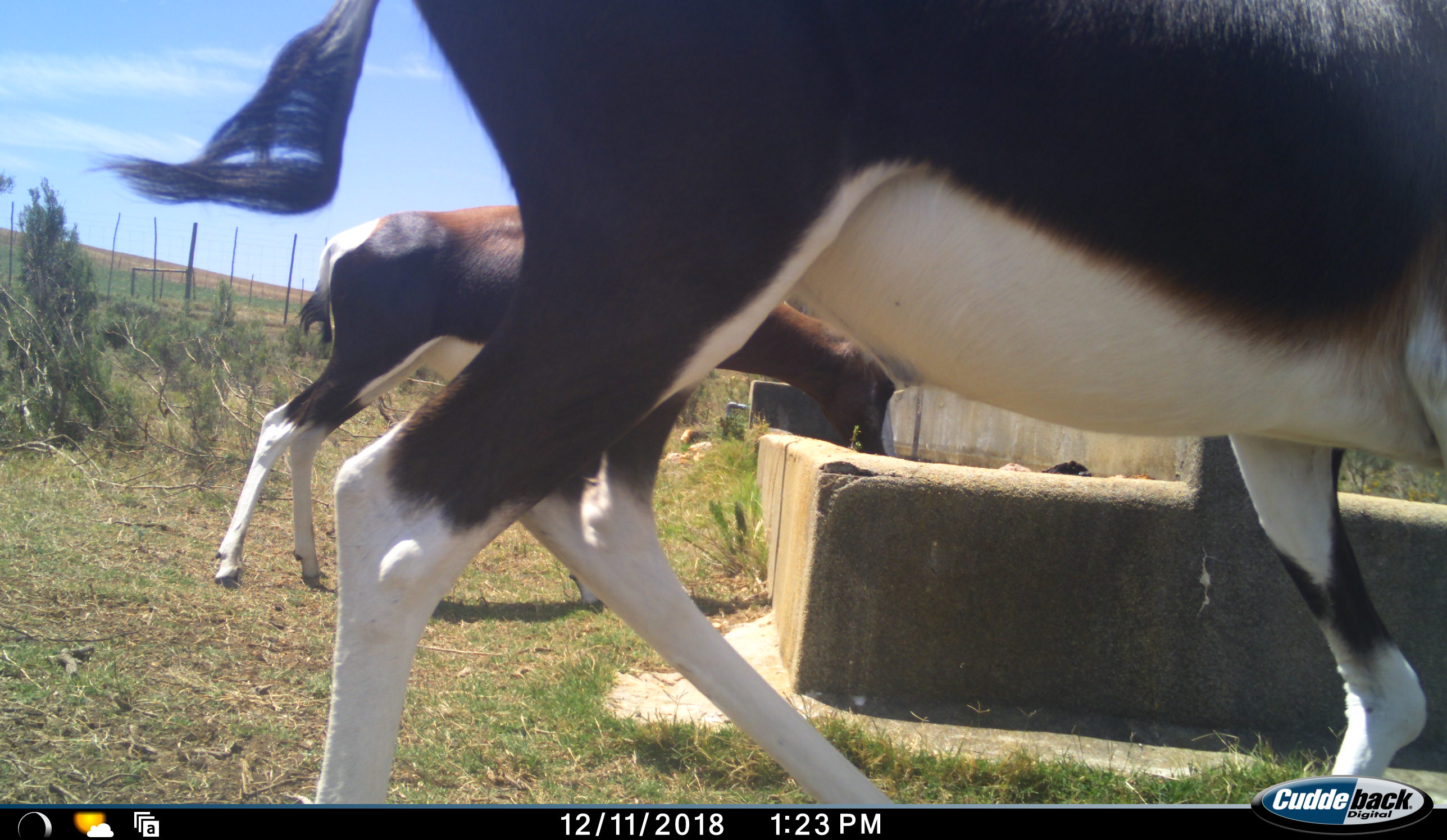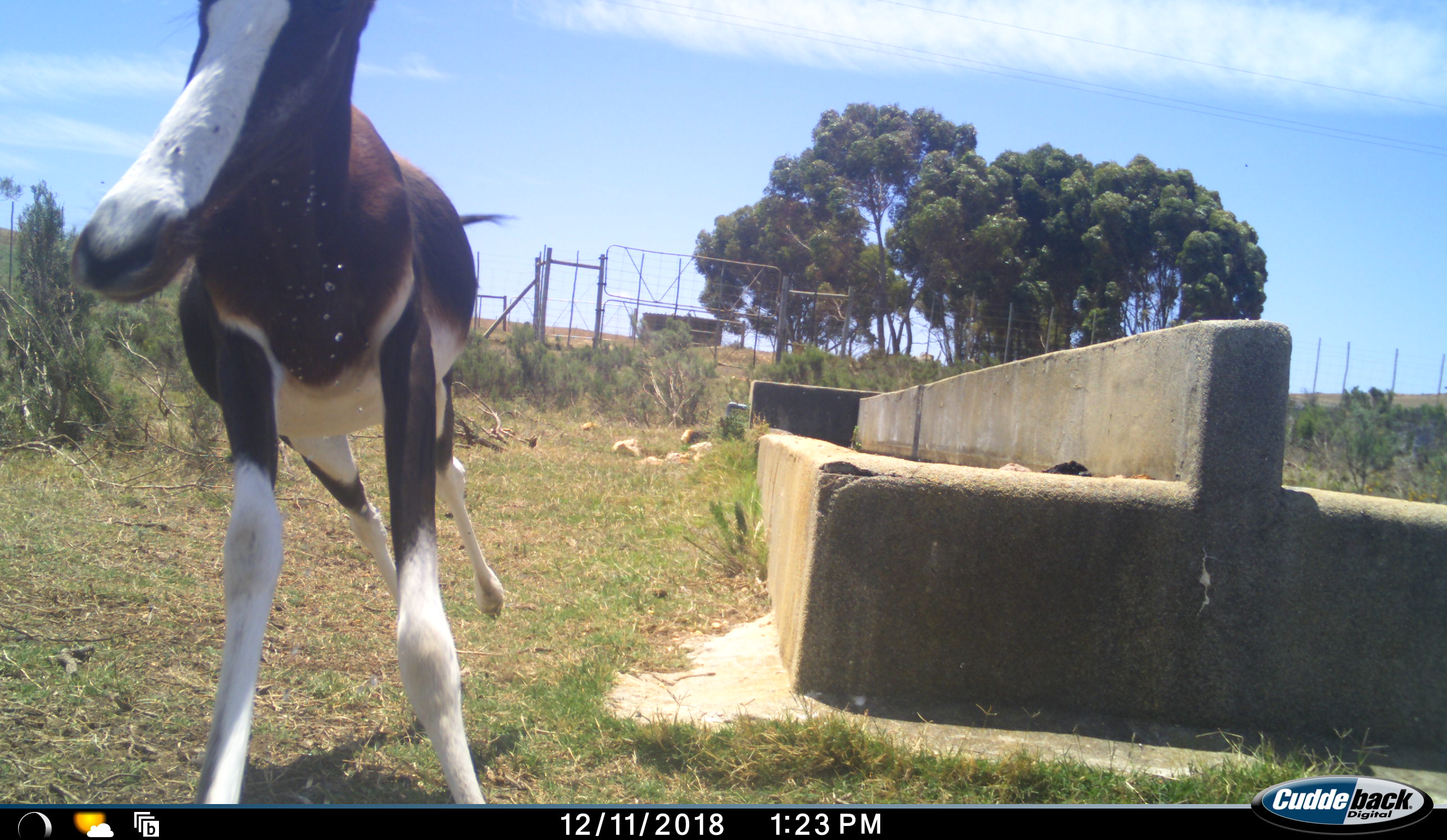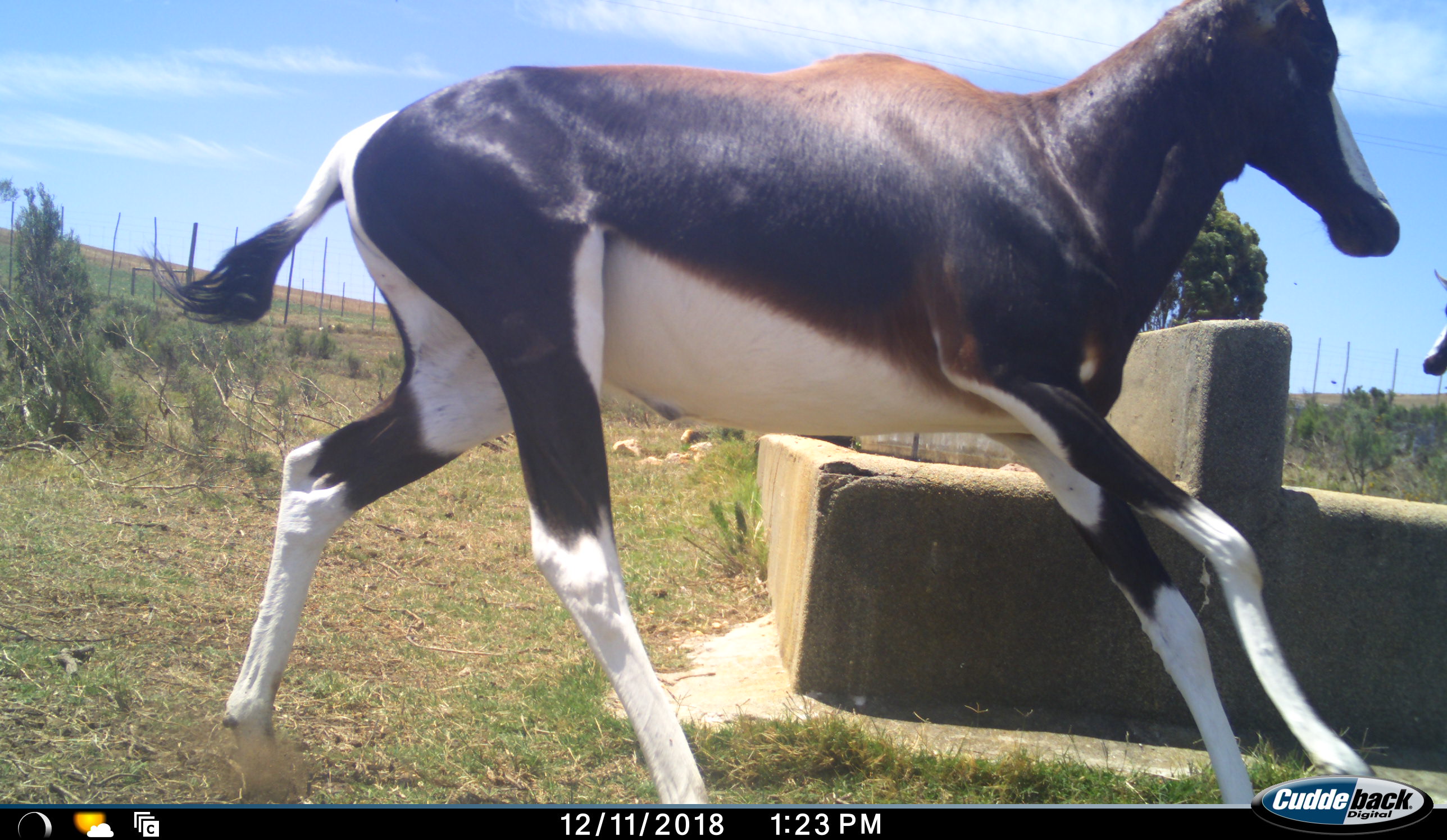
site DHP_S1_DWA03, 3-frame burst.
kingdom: Animalia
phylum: Chordata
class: Mammalia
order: Artiodactyla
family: Bovidae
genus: Damaliscus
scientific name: Damaliscus pygargus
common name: bontebok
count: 2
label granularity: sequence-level